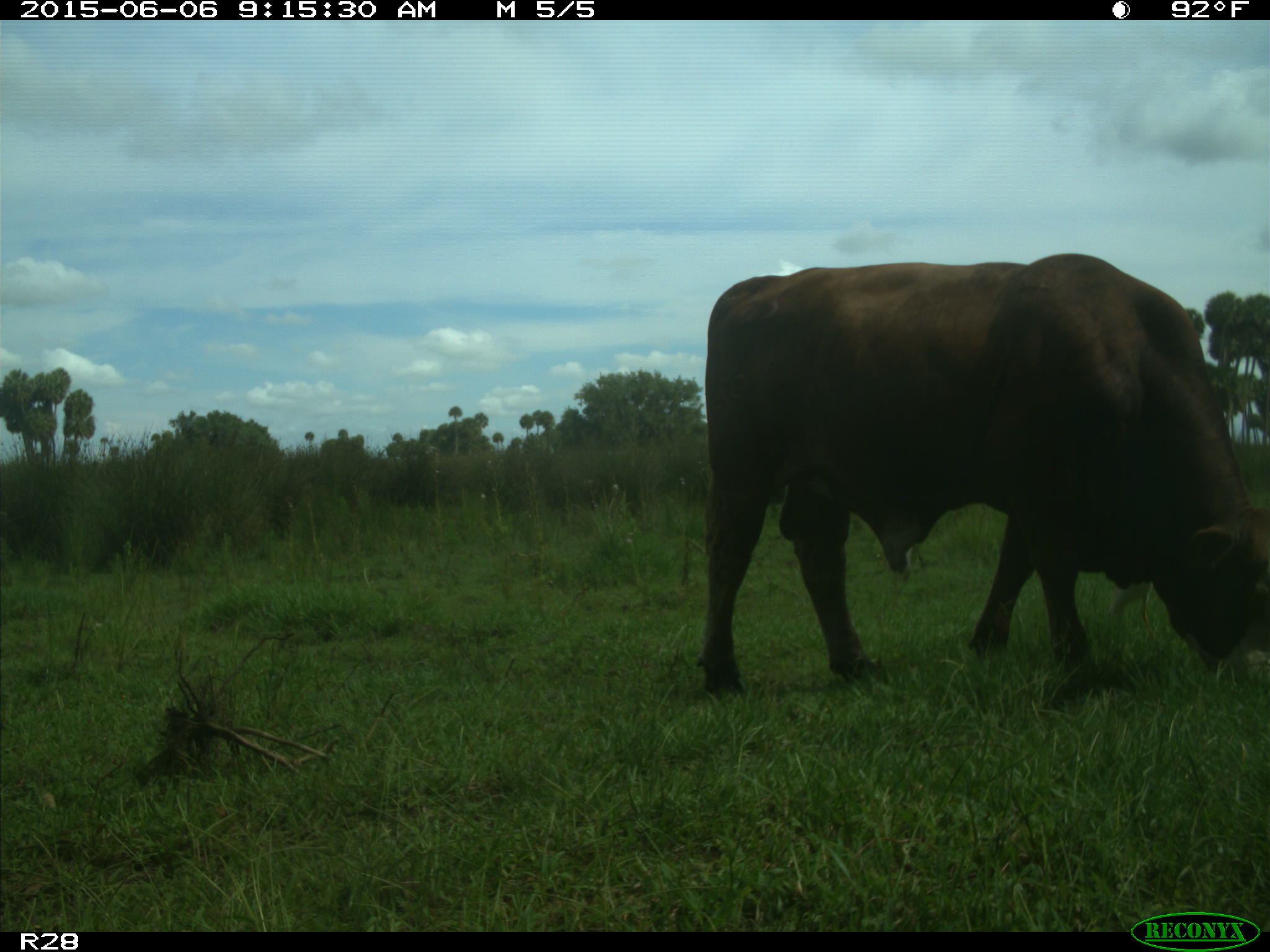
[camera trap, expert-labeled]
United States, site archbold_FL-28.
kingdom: Animalia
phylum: Chordata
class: Mammalia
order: Artiodactyla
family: Bovidae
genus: Bos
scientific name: Bos taurus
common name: domestic cow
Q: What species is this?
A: Bos taurus (domestic cow).